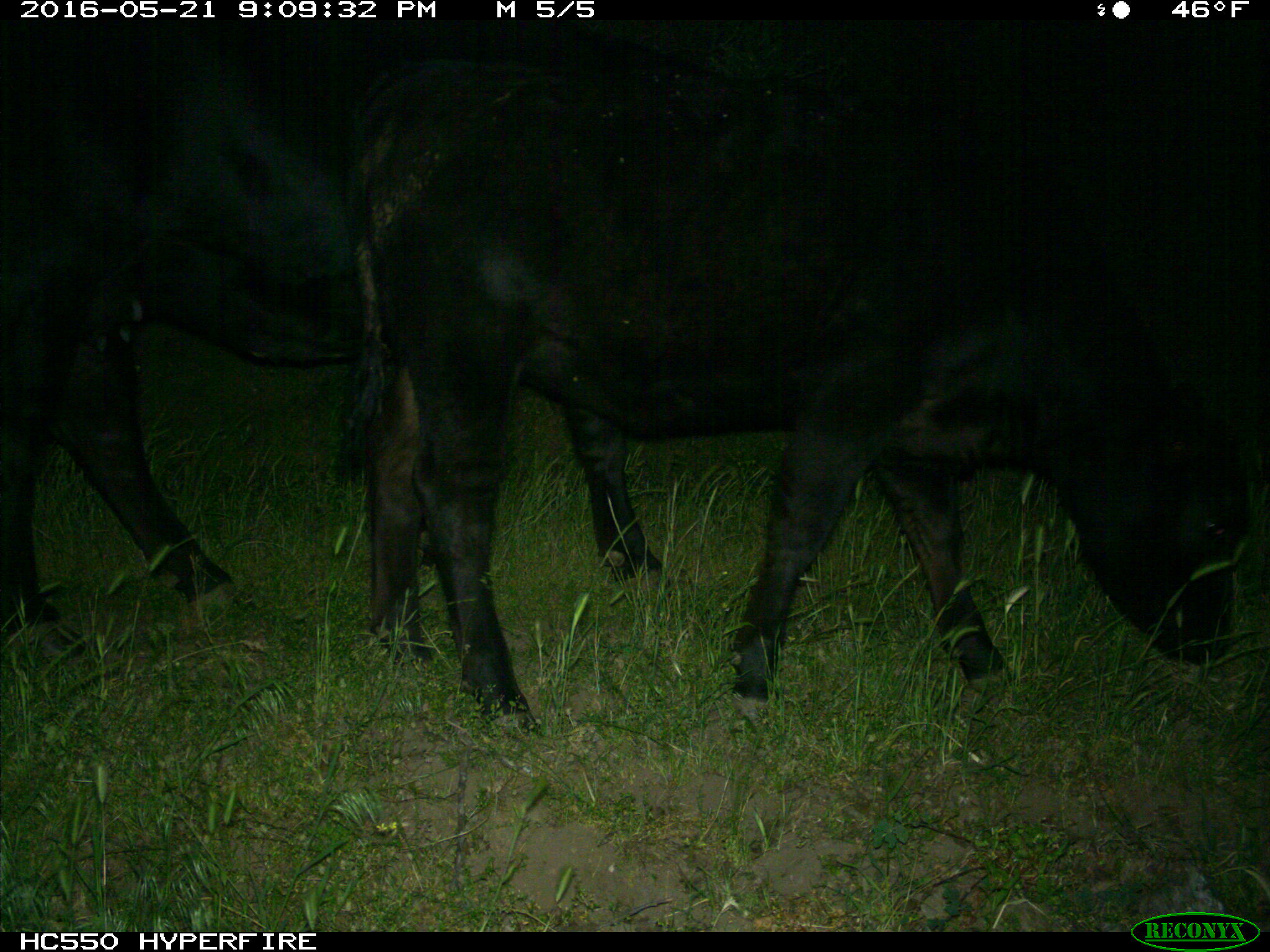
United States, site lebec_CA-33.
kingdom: Animalia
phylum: Chordata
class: Mammalia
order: Artiodactyla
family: Bovidae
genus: Bos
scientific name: Bos taurus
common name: domestic cow